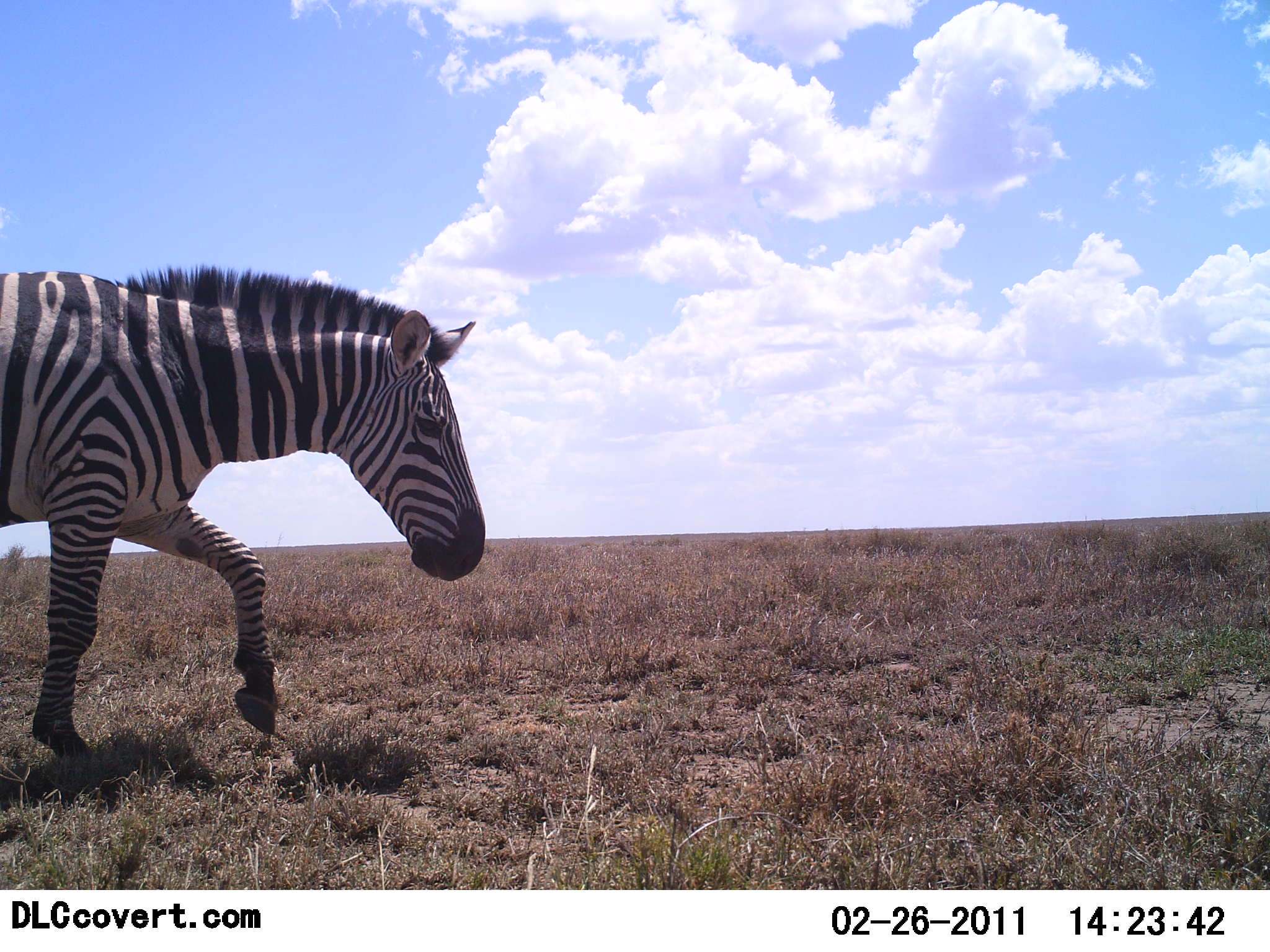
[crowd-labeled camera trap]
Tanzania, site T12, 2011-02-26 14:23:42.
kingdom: Animalia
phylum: Chordata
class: Mammalia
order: Perissodactyla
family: Equidae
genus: Equus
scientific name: Equus quagga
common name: plains zebra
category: zebra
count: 1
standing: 0%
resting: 0%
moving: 100%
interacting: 0%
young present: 0%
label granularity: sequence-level